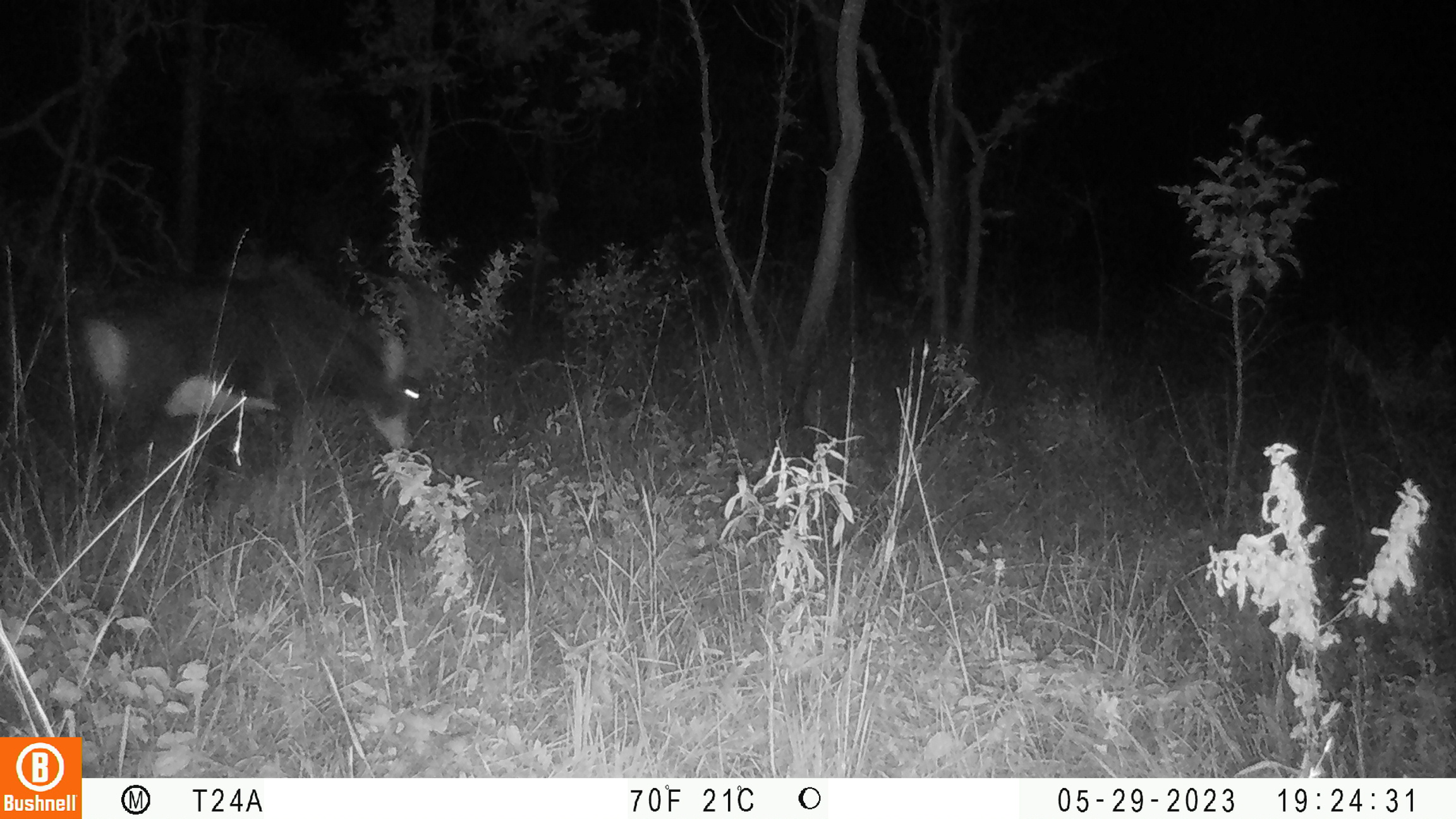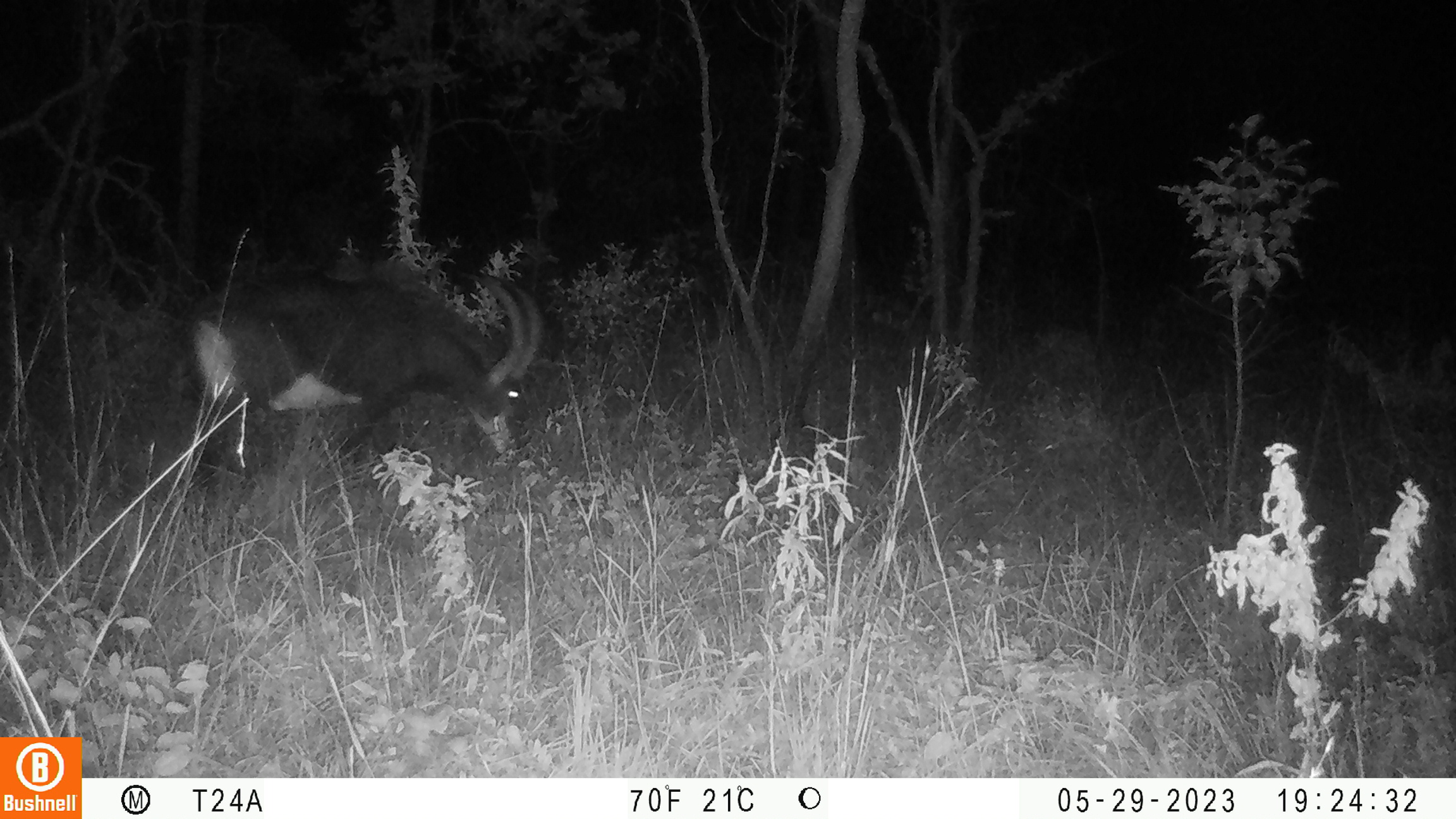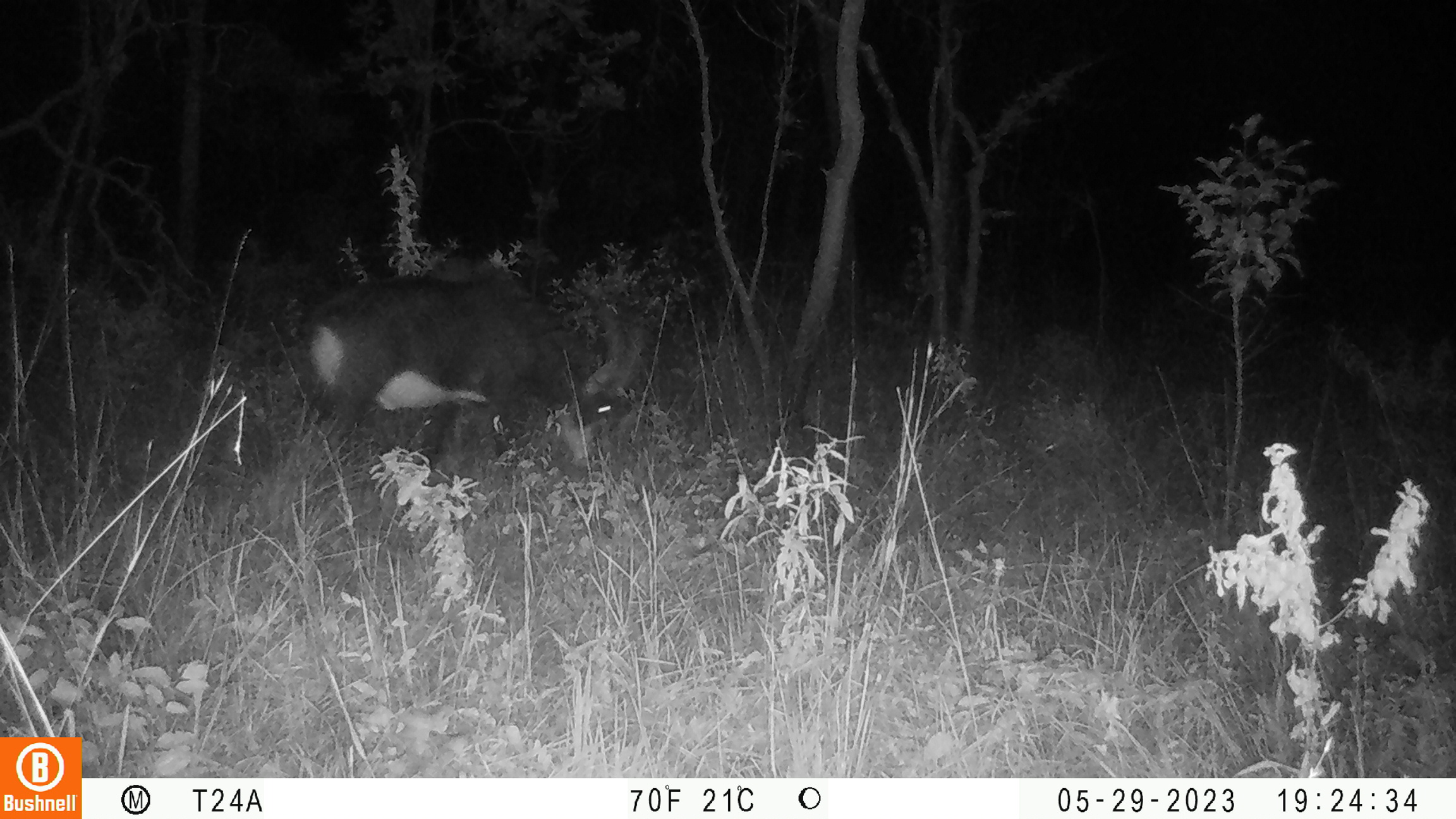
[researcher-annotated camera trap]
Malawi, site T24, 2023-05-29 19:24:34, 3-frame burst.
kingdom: Animalia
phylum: Chordata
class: Mammalia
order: Artiodactyla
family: Bovidae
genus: Hippotragus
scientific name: Hippotragus niger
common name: sable antelope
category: sable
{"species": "sable (sable antelope) (Hippotragus niger)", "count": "1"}